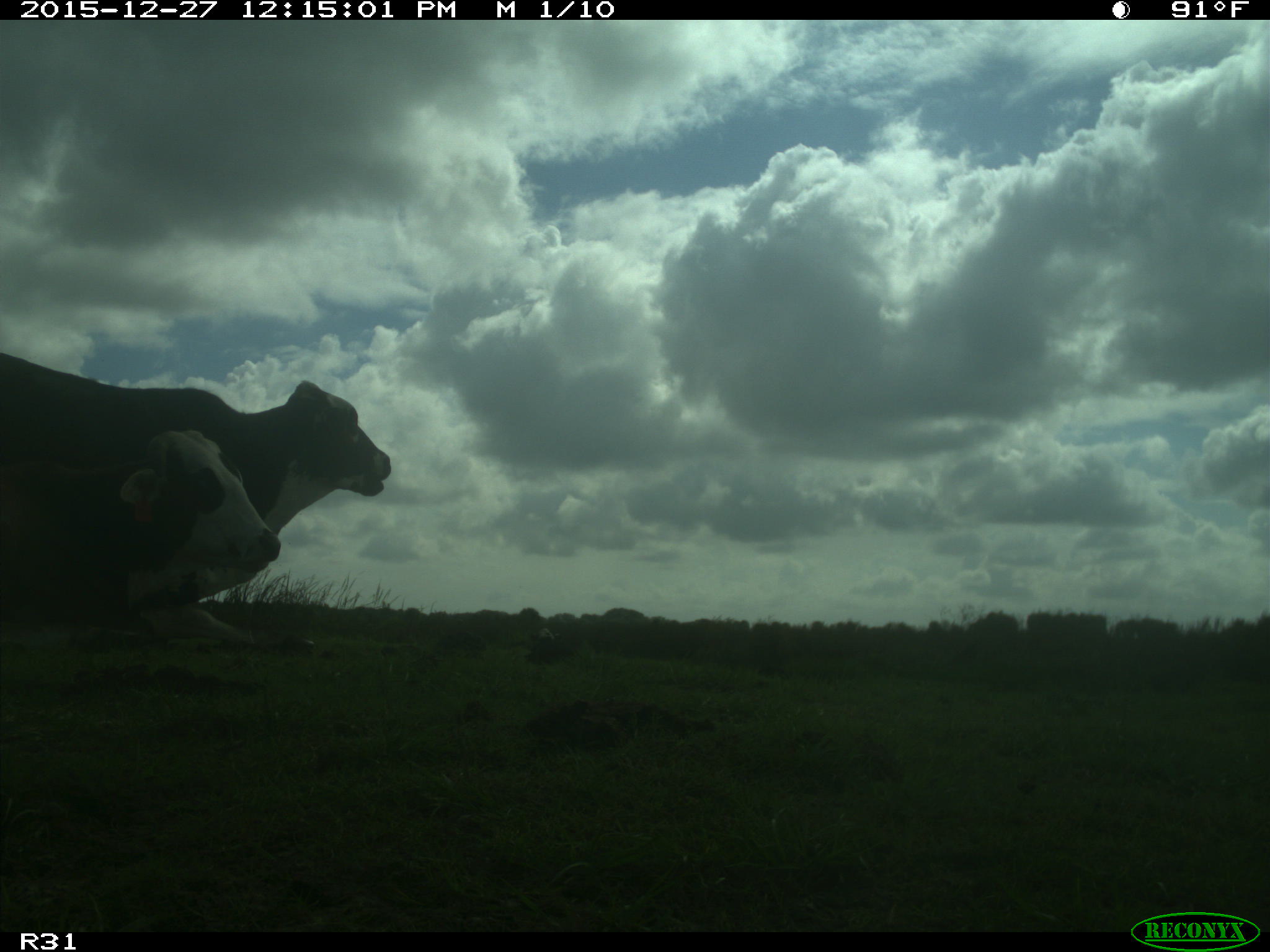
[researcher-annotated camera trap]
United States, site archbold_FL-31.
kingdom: Animalia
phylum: Chordata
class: Mammalia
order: Artiodactyla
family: Bovidae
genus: Bos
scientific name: Bos taurus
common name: domestic cow